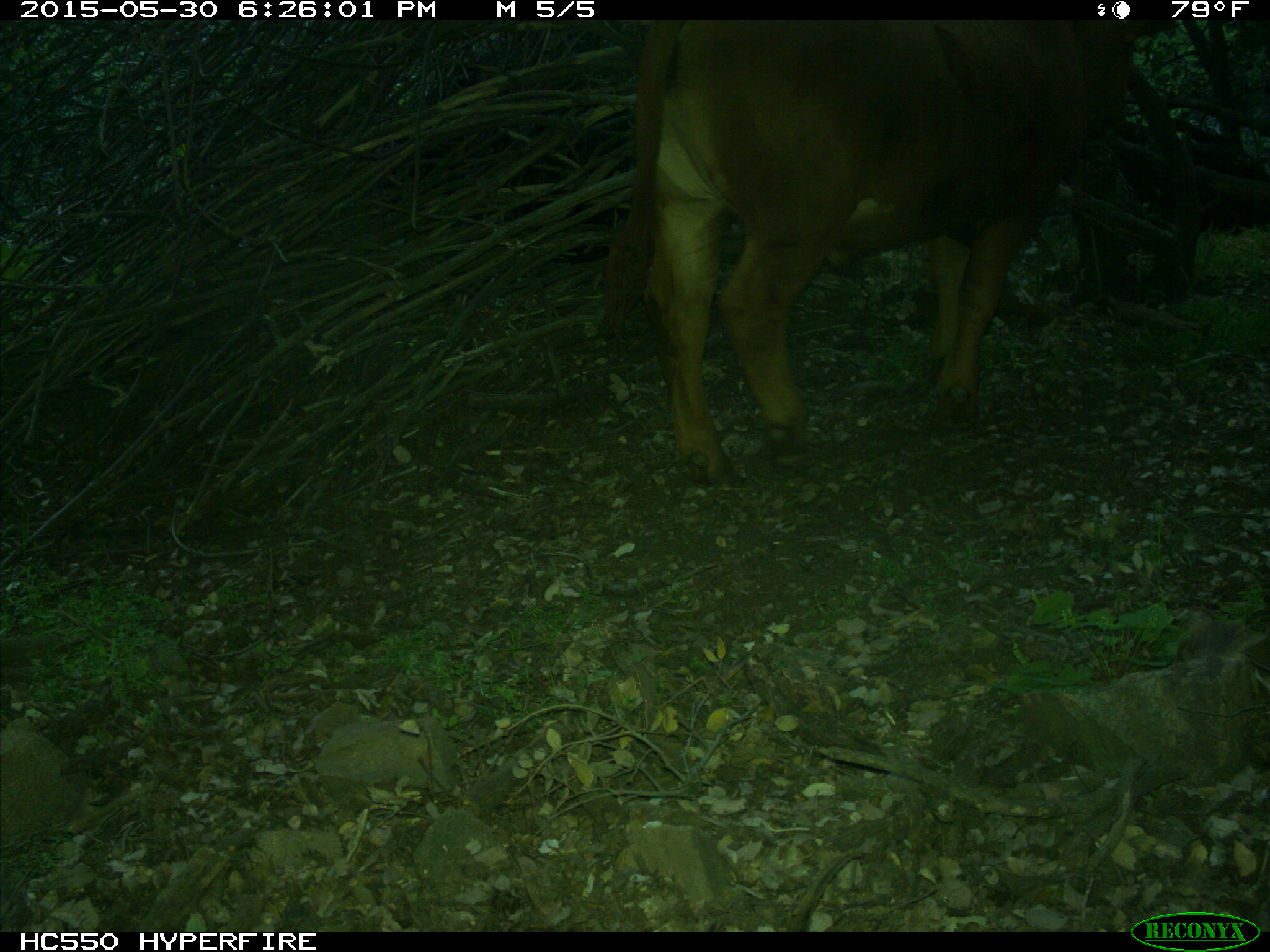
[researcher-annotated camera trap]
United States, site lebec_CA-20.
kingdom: Animalia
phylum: Chordata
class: Mammalia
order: Artiodactyla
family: Bovidae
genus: Bos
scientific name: Bos taurus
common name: domestic cow